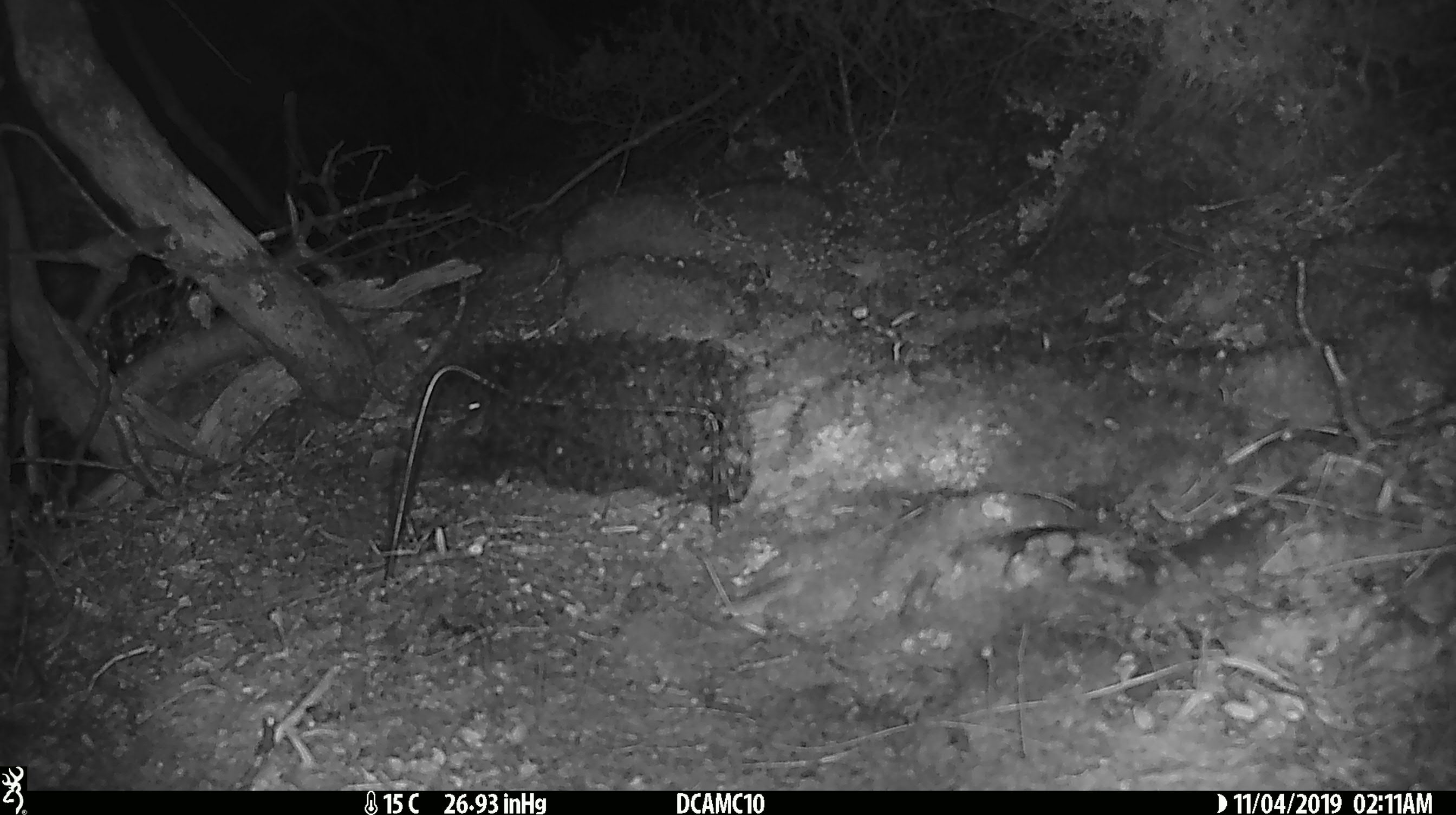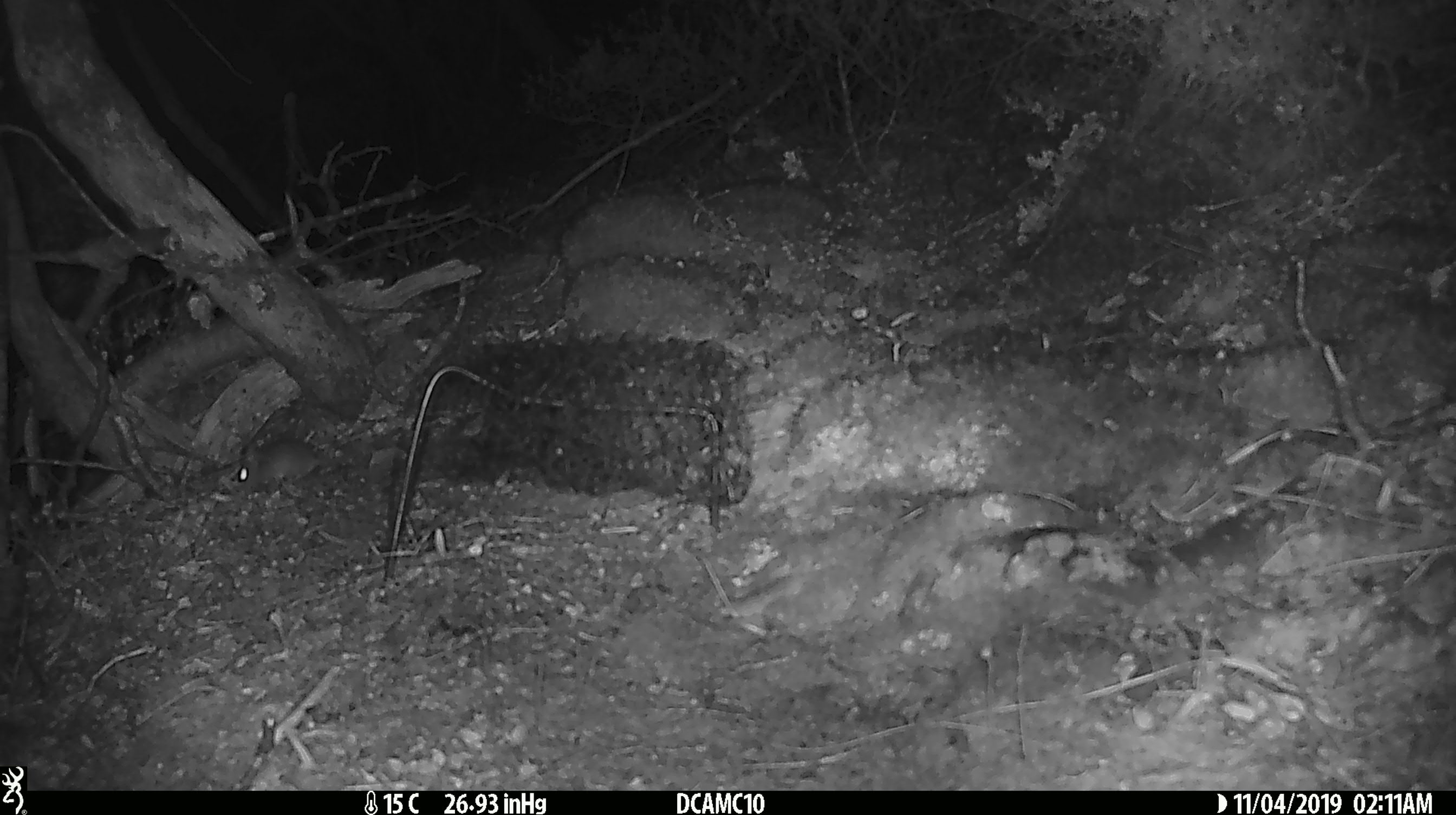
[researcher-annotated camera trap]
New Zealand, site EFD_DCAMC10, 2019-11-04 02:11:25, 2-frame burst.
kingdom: Animalia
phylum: Chordata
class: Mammalia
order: Rodentia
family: Muridae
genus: Mus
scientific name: Mus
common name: mouse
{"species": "mouse (Mus)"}